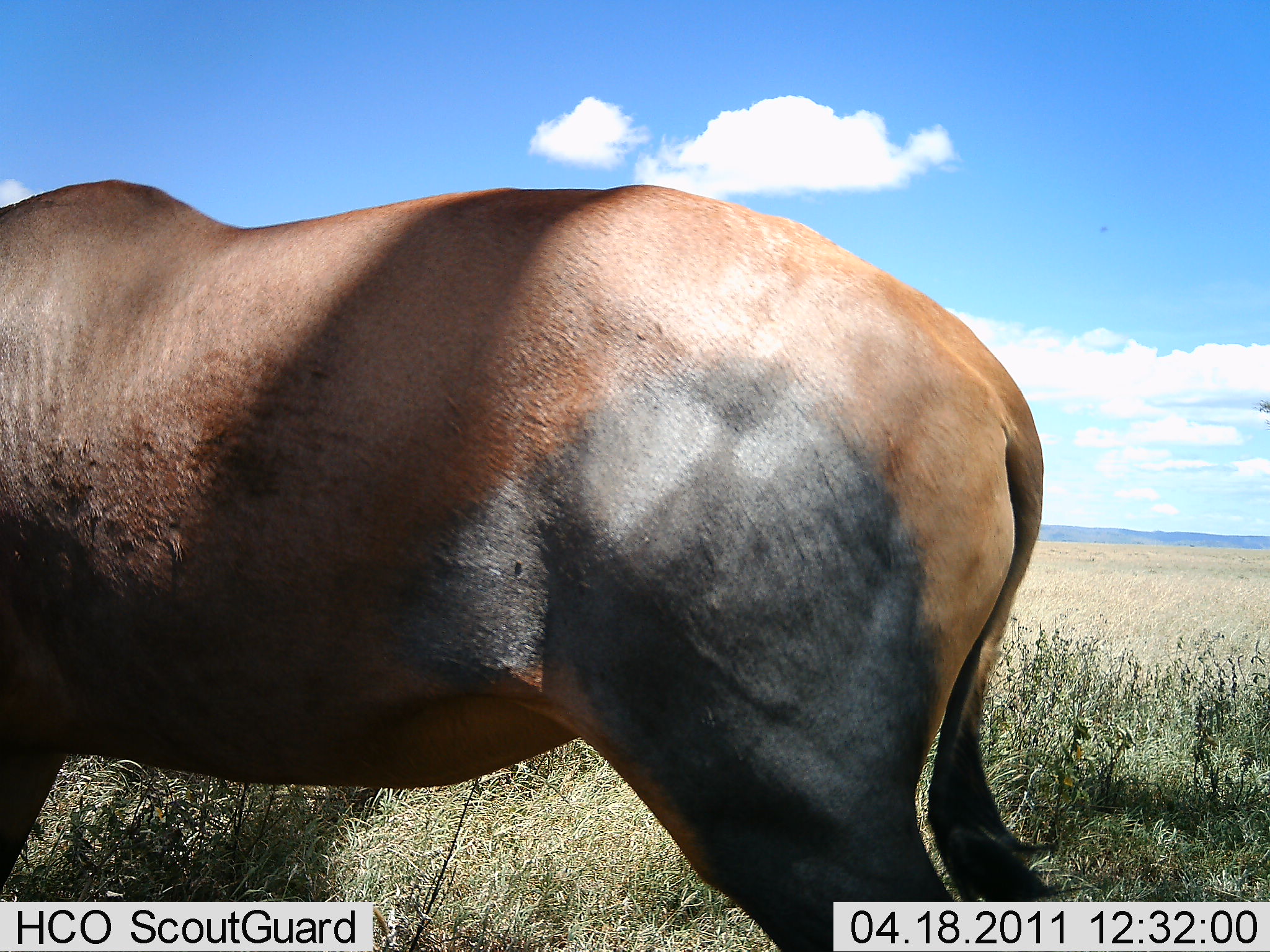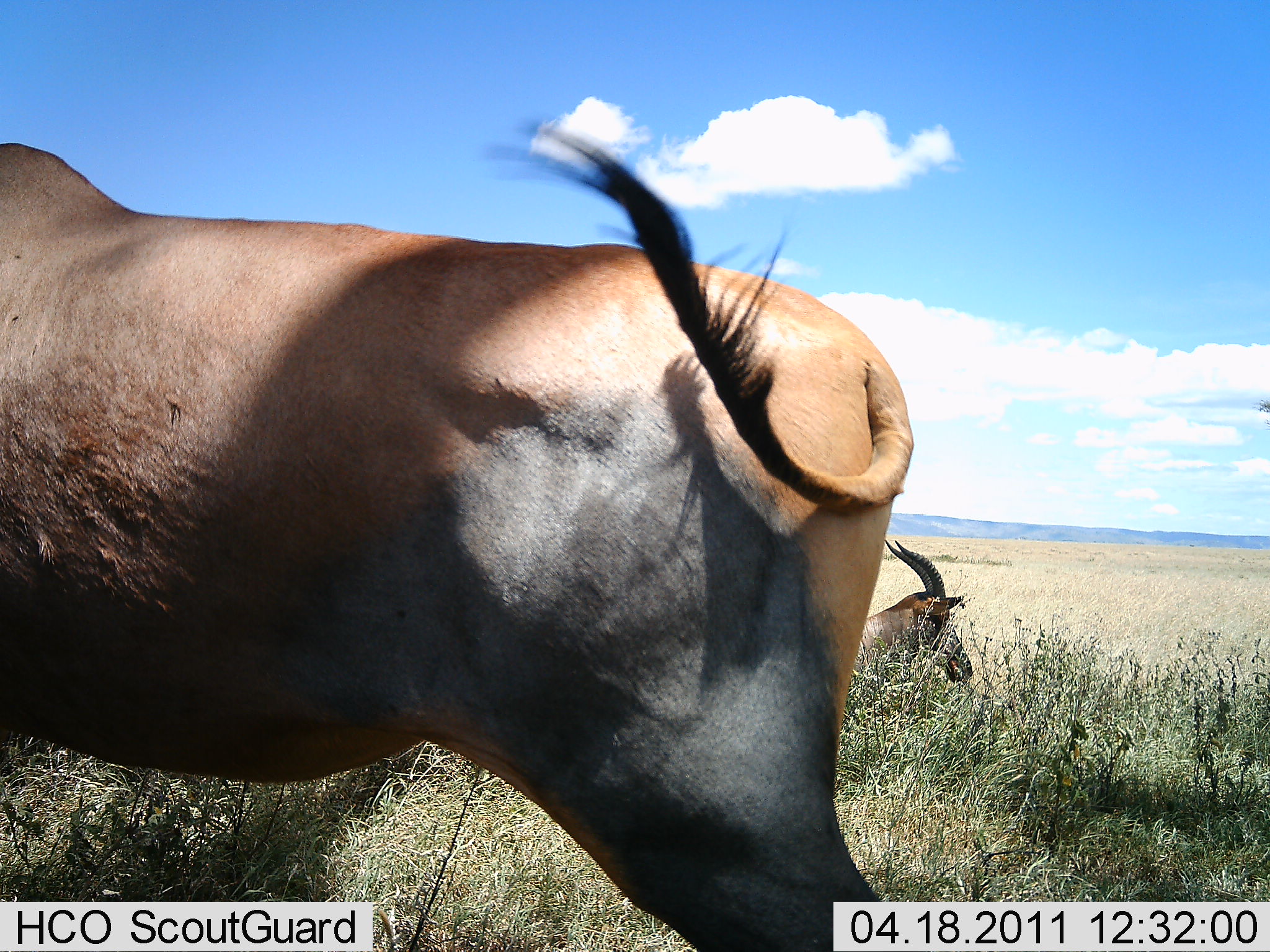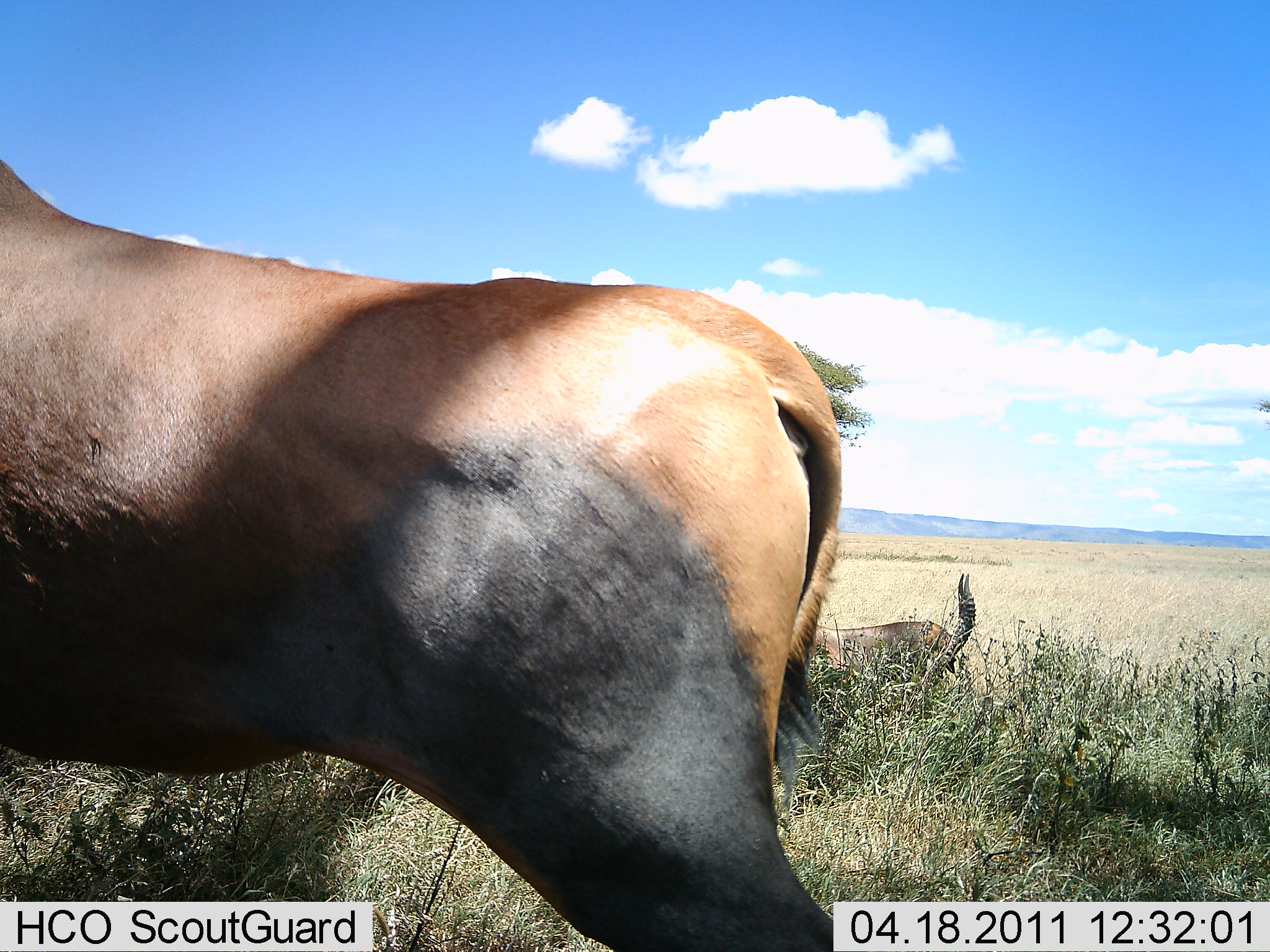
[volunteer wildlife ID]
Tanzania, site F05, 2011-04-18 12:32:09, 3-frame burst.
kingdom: Animalia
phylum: Chordata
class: Mammalia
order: Artiodactyla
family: Bovidae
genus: Damaliscus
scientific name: Damaliscus lunatus jimela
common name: topi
Topi (Damaliscus lunatus jimela), count 2. Behavior (volunteer vote fractions): standing 71%, resting 43%, moving 21%, interacting 0%. Young present (vote fraction): 0%. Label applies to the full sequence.